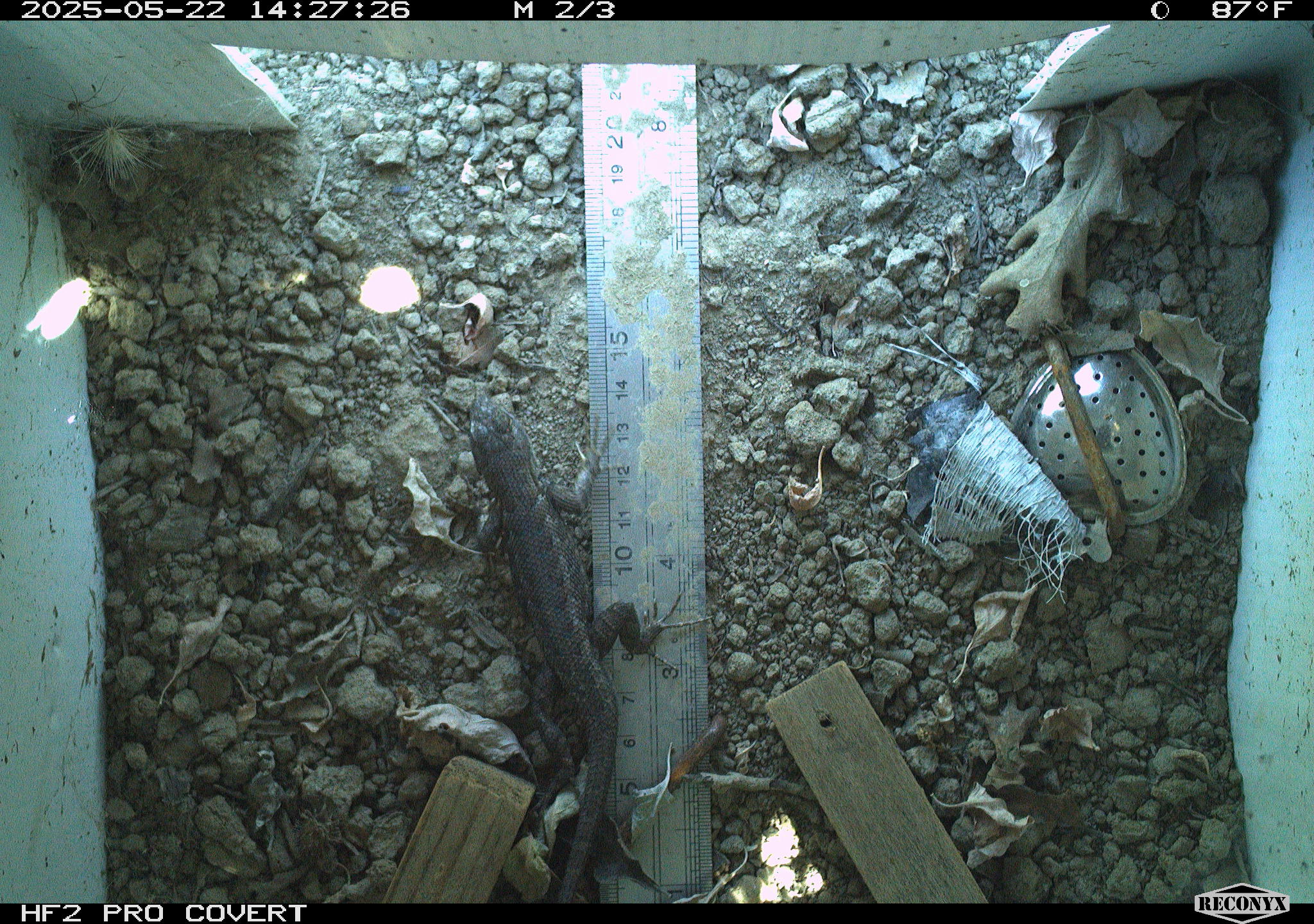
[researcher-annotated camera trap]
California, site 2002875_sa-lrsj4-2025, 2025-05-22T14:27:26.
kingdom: Animalia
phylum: Chordata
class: Reptilia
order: Squamata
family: Phrynosomatidae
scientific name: Phrynosomatidae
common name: north american spiny lizards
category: sceloporus/uta species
Sceloporus/uta species (north american spiny lizards) (Phrynosomatidae).